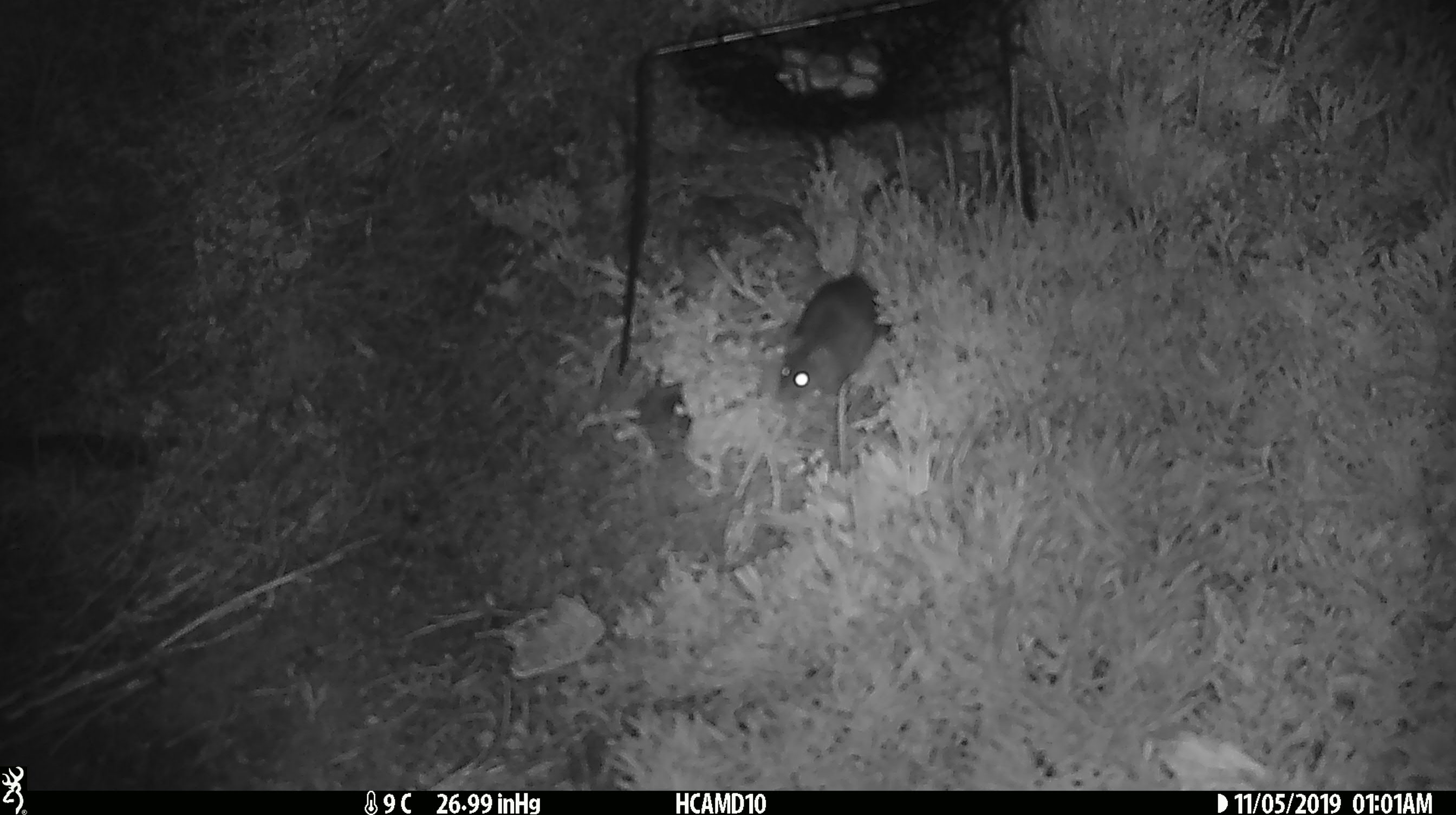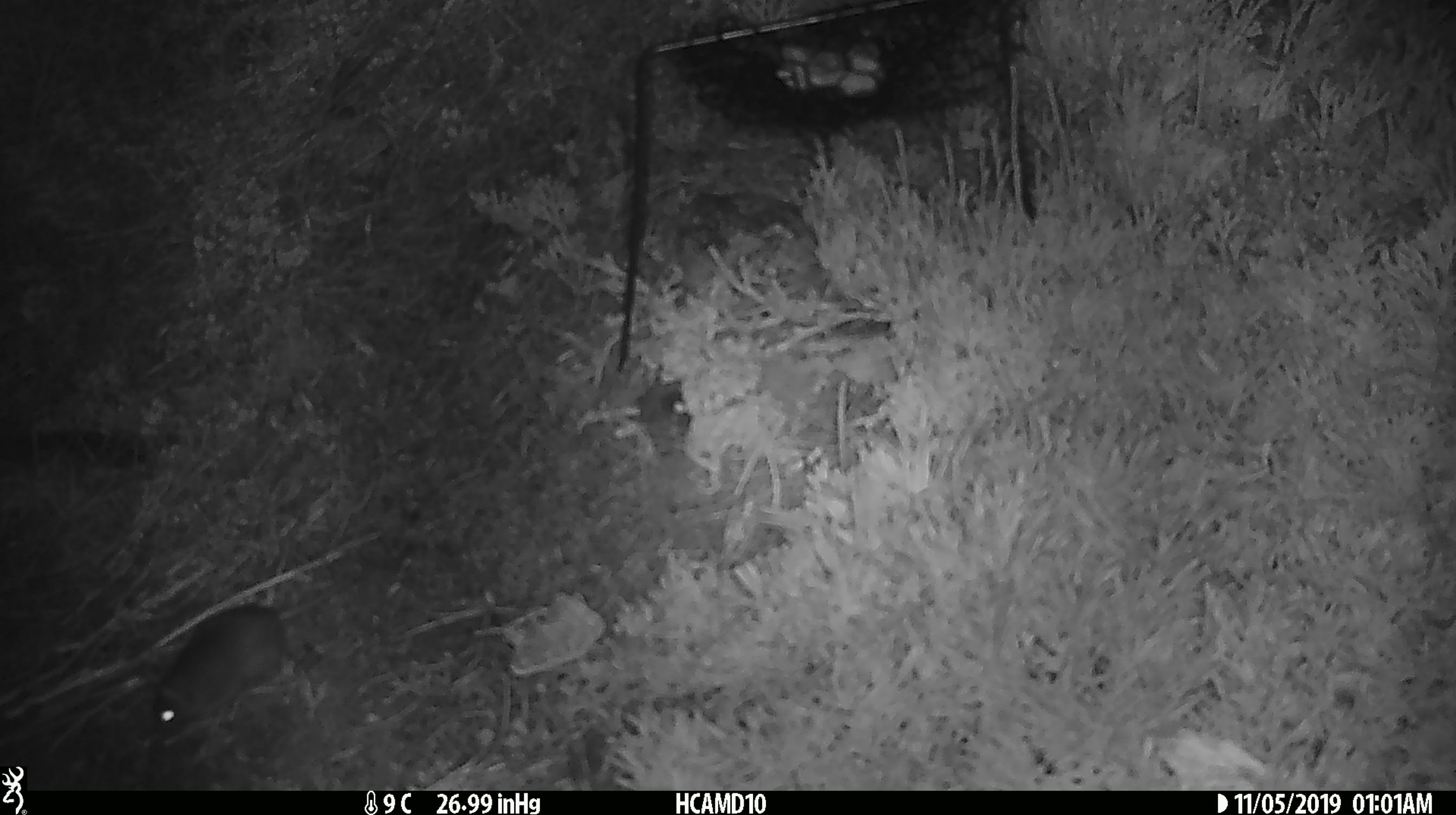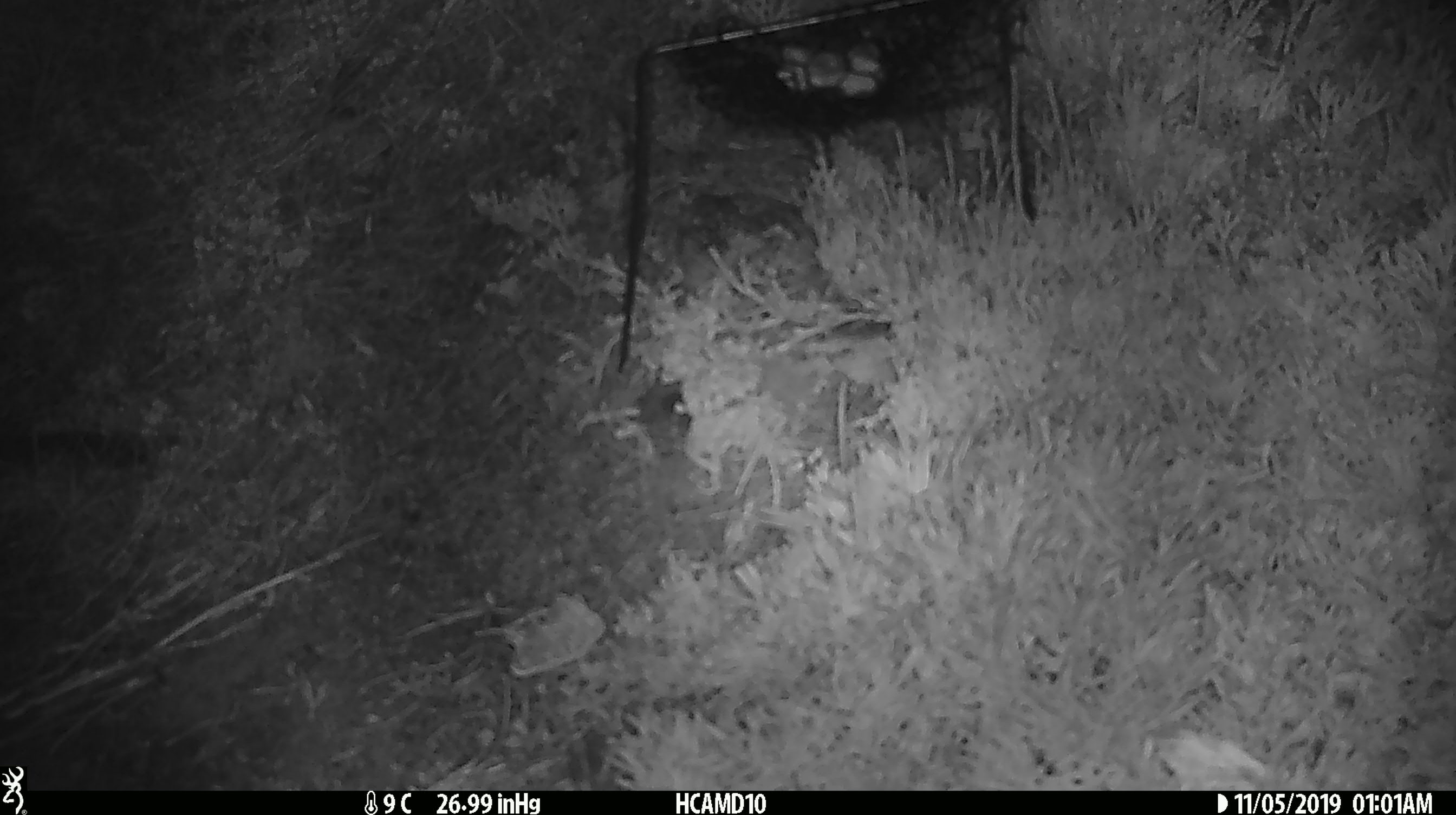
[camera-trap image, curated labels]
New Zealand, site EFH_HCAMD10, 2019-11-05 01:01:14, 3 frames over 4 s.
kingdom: Animalia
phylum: Chordata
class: Mammalia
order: Rodentia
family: Muridae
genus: Mus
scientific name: Mus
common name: mouse